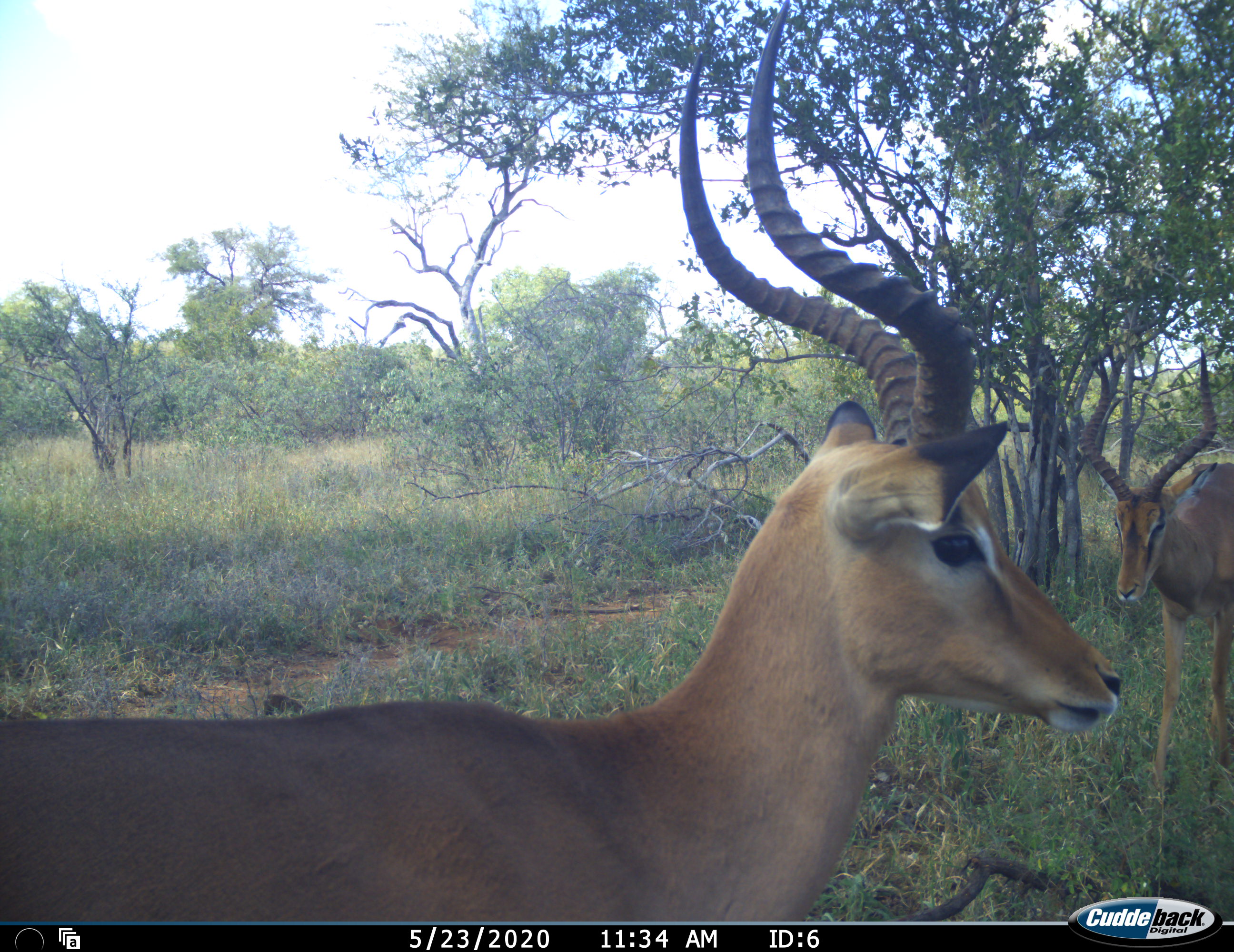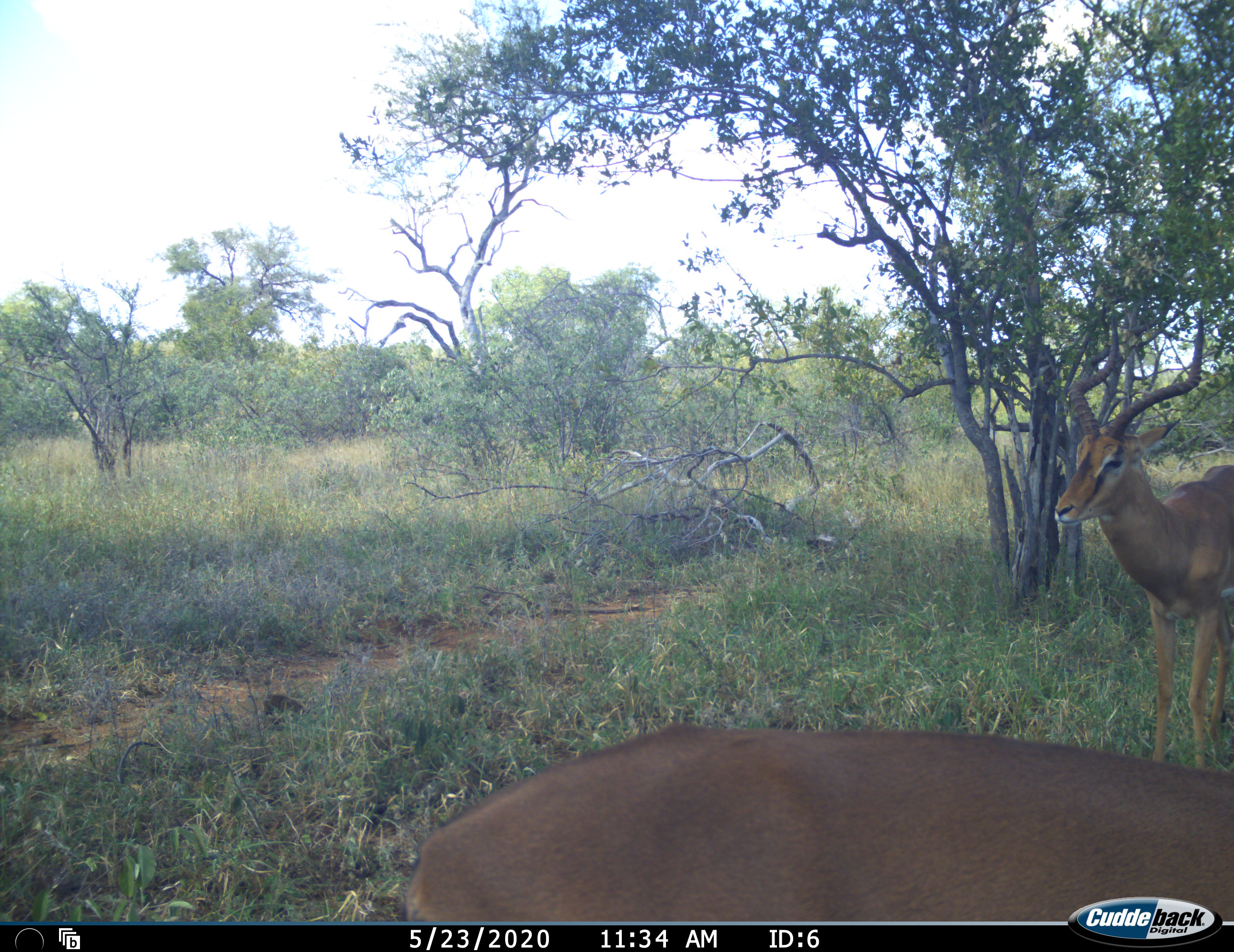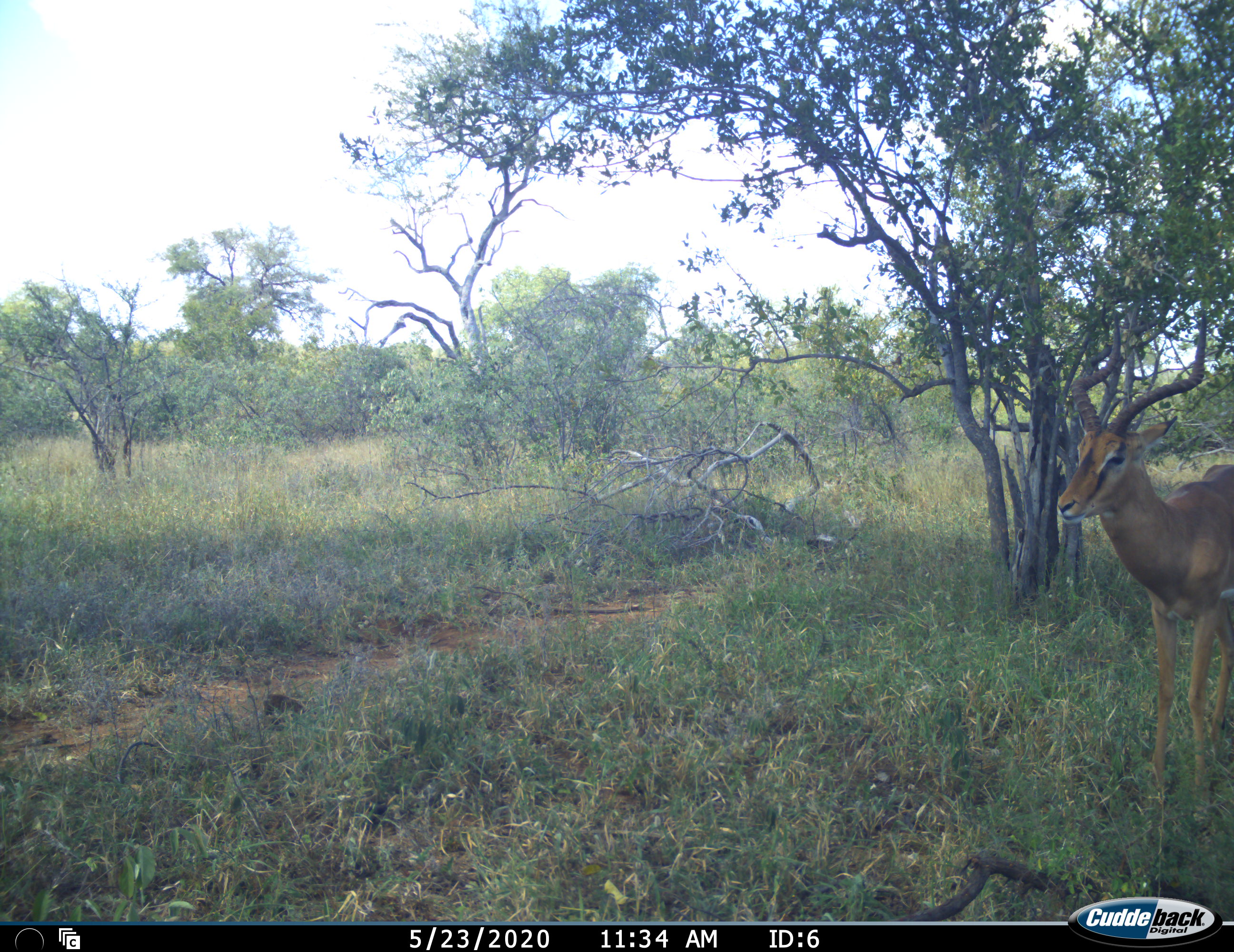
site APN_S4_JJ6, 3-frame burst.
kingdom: Animalia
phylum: Chordata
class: Mammalia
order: Artiodactyla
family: Bovidae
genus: Aepyceros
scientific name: Aepyceros melampus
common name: impala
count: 2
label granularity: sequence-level